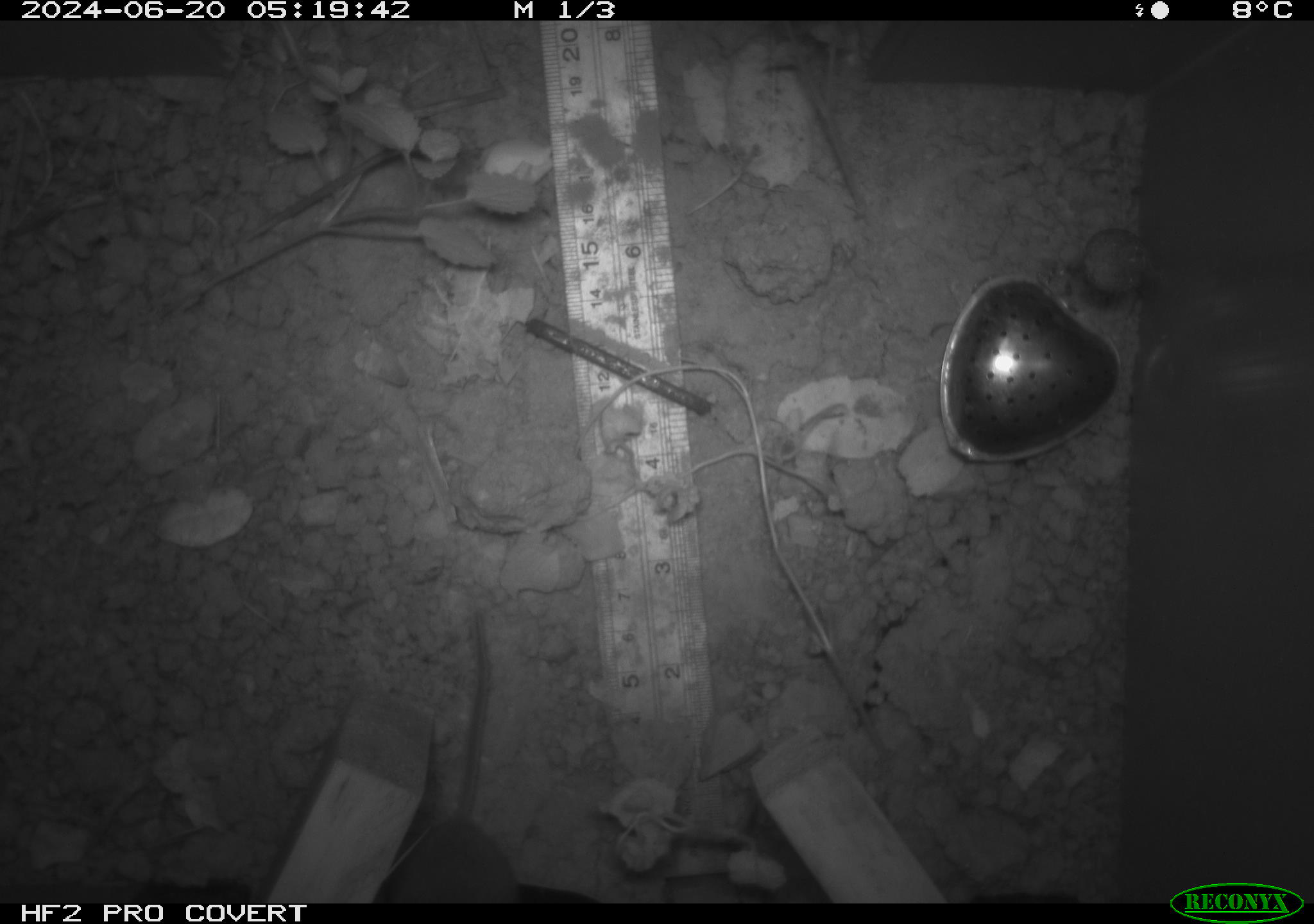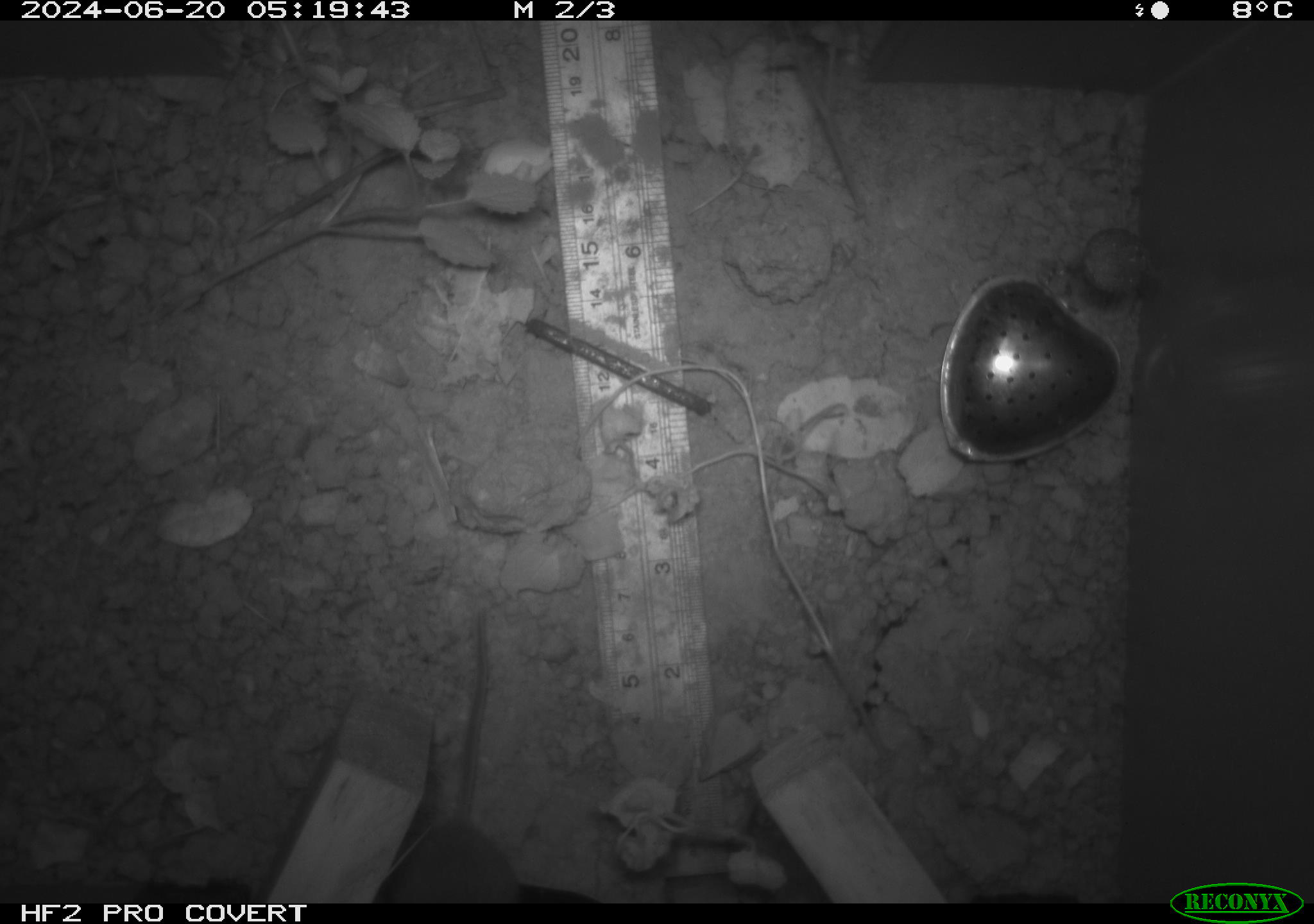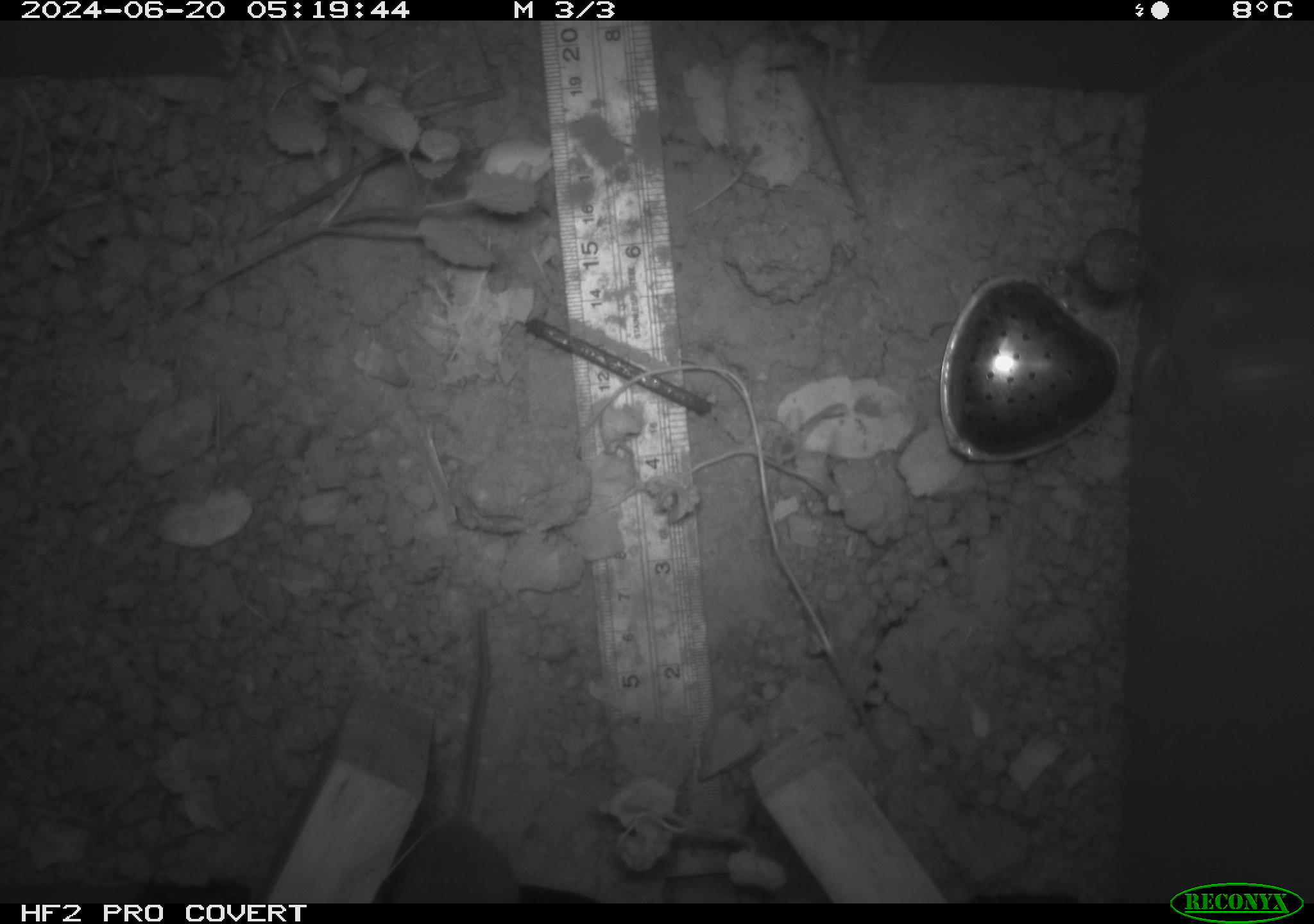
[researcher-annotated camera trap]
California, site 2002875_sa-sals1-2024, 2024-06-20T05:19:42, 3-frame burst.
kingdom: Animalia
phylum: Chordata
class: Mammalia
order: Rodentia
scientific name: Rodentia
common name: rodent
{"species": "rodent (Rodentia)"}